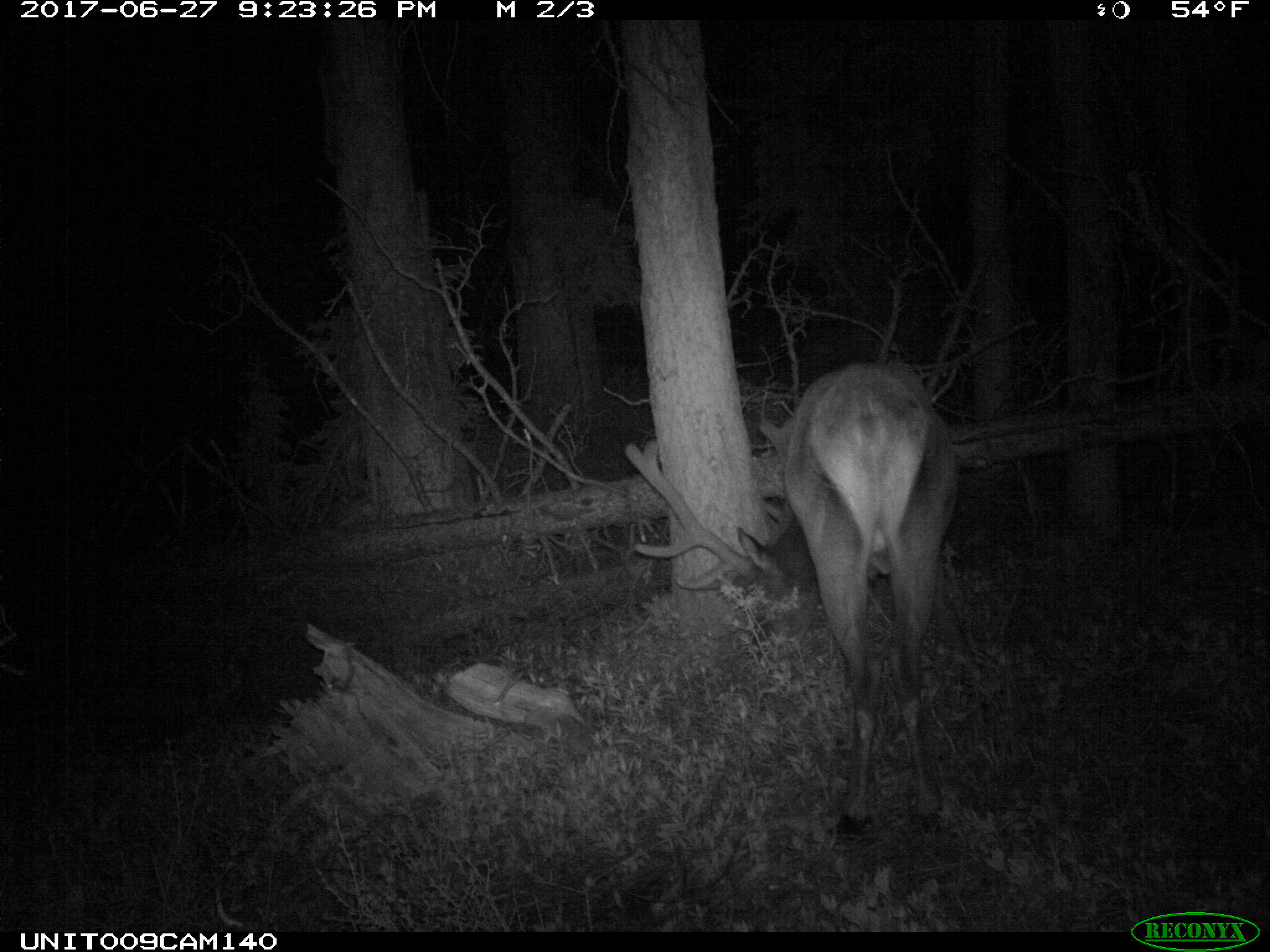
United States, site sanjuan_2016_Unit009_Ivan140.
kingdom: Animalia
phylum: Chordata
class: Mammalia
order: Artiodactyla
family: Cervidae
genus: Cervus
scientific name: Cervus elaphus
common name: red deer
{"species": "Cervus elaphus (red deer)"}